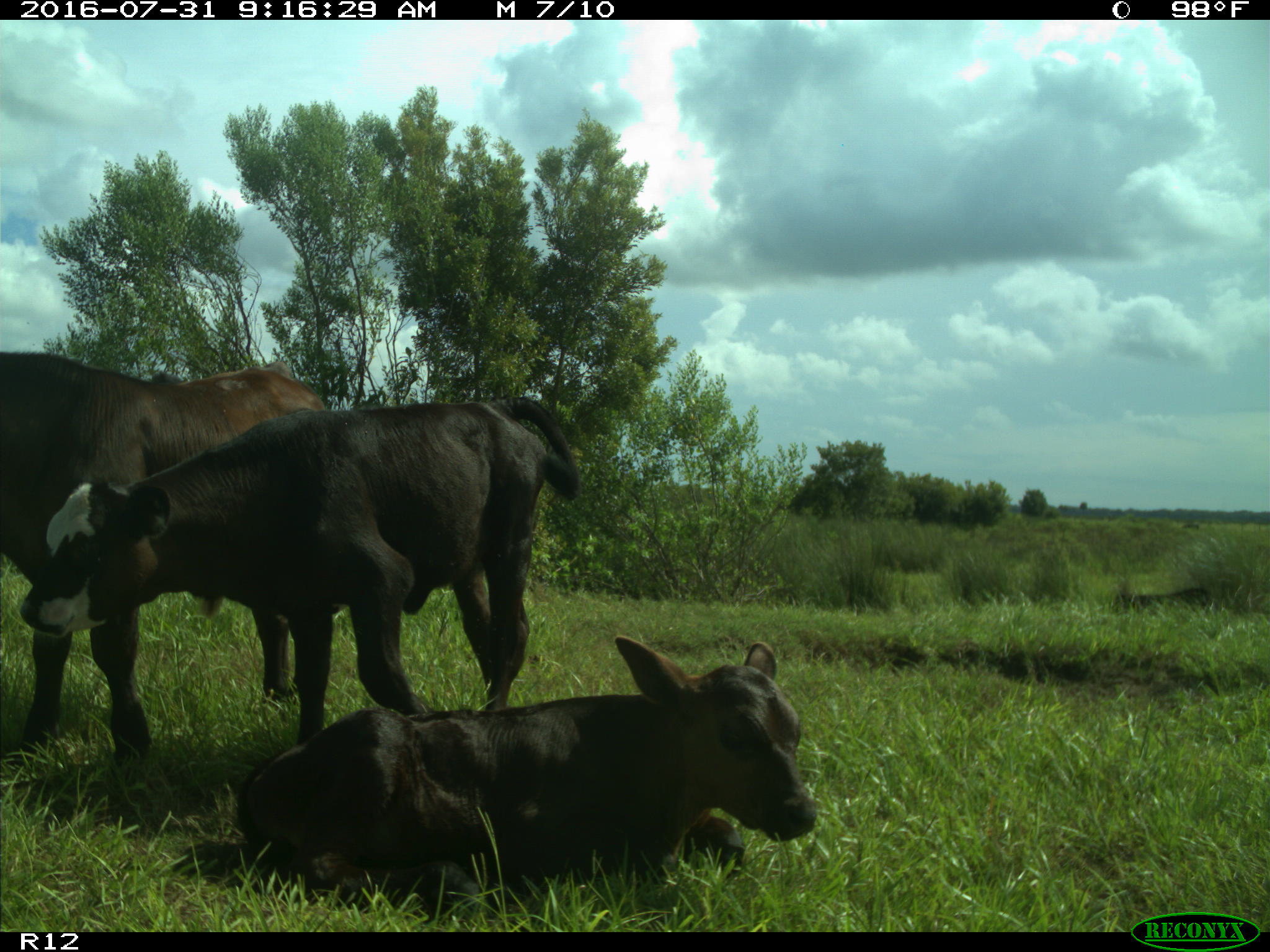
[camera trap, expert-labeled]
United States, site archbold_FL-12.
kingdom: Animalia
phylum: Chordata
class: Mammalia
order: Artiodactyla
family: Bovidae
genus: Bos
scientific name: Bos taurus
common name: domestic cow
Bos taurus (domestic cow).